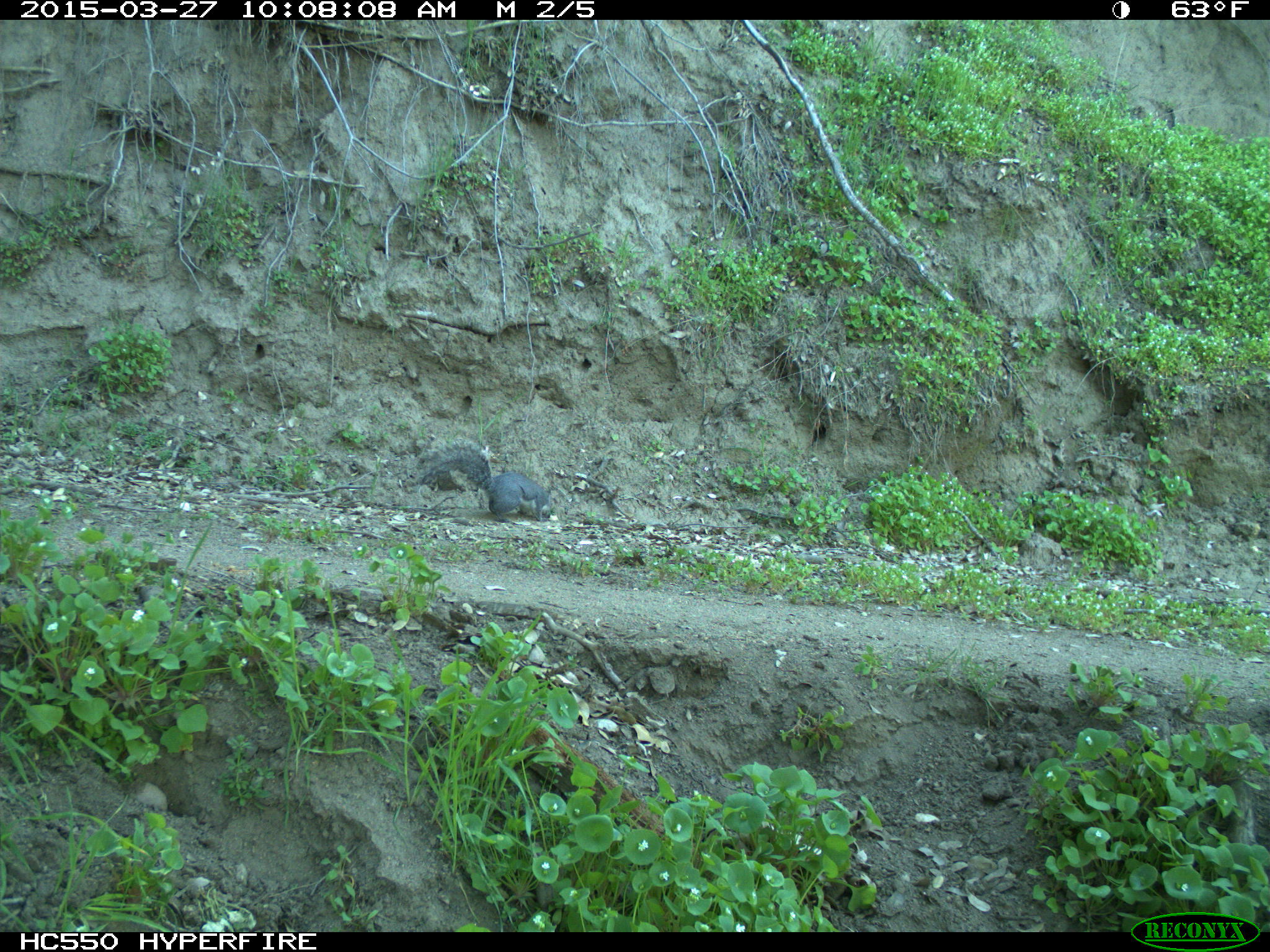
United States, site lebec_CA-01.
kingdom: Animalia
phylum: Chordata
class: Mammalia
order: Rodentia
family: Sciuridae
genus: Sciurus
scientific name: Sciurus carolinensis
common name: eastern gray squirrel